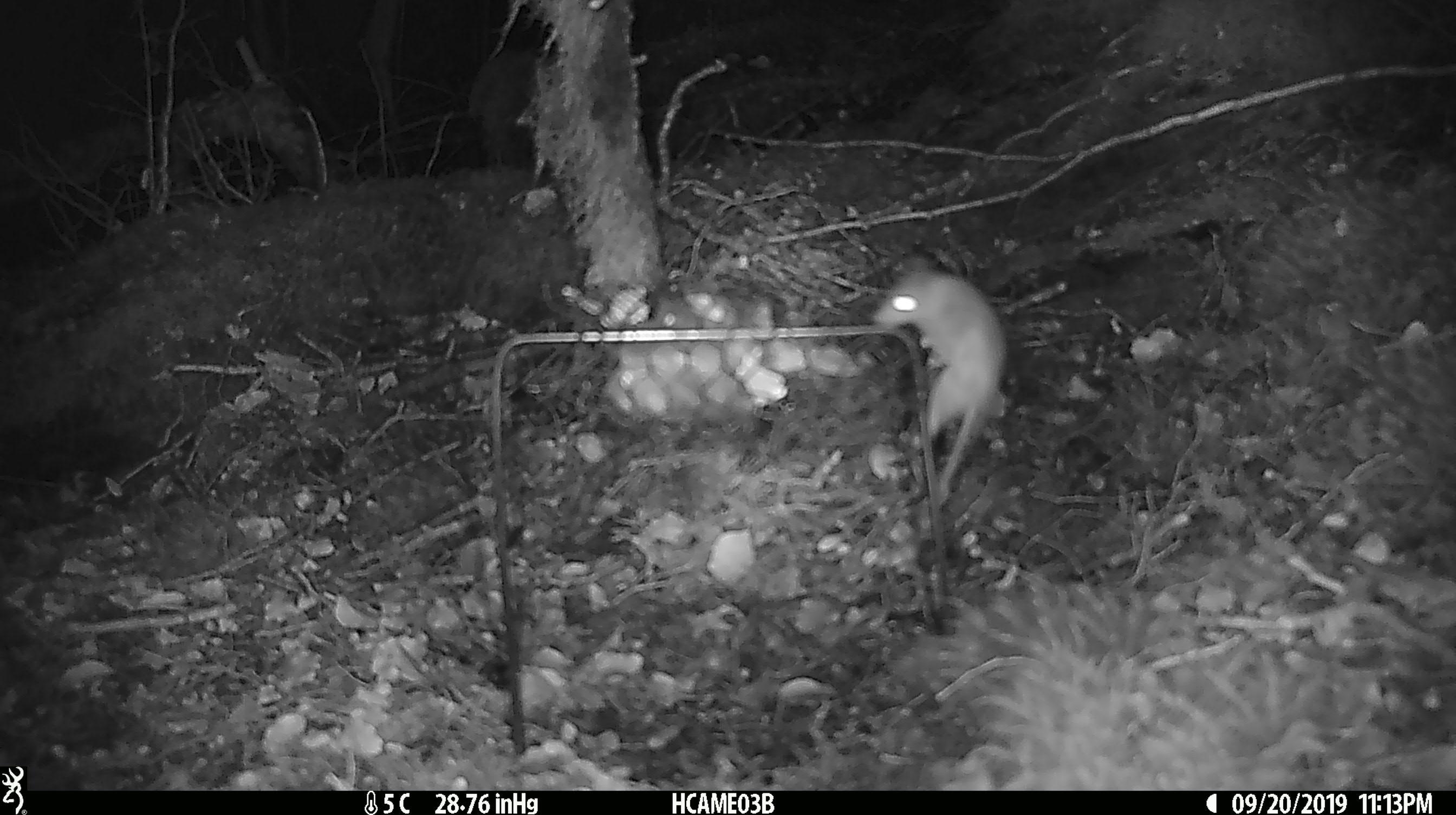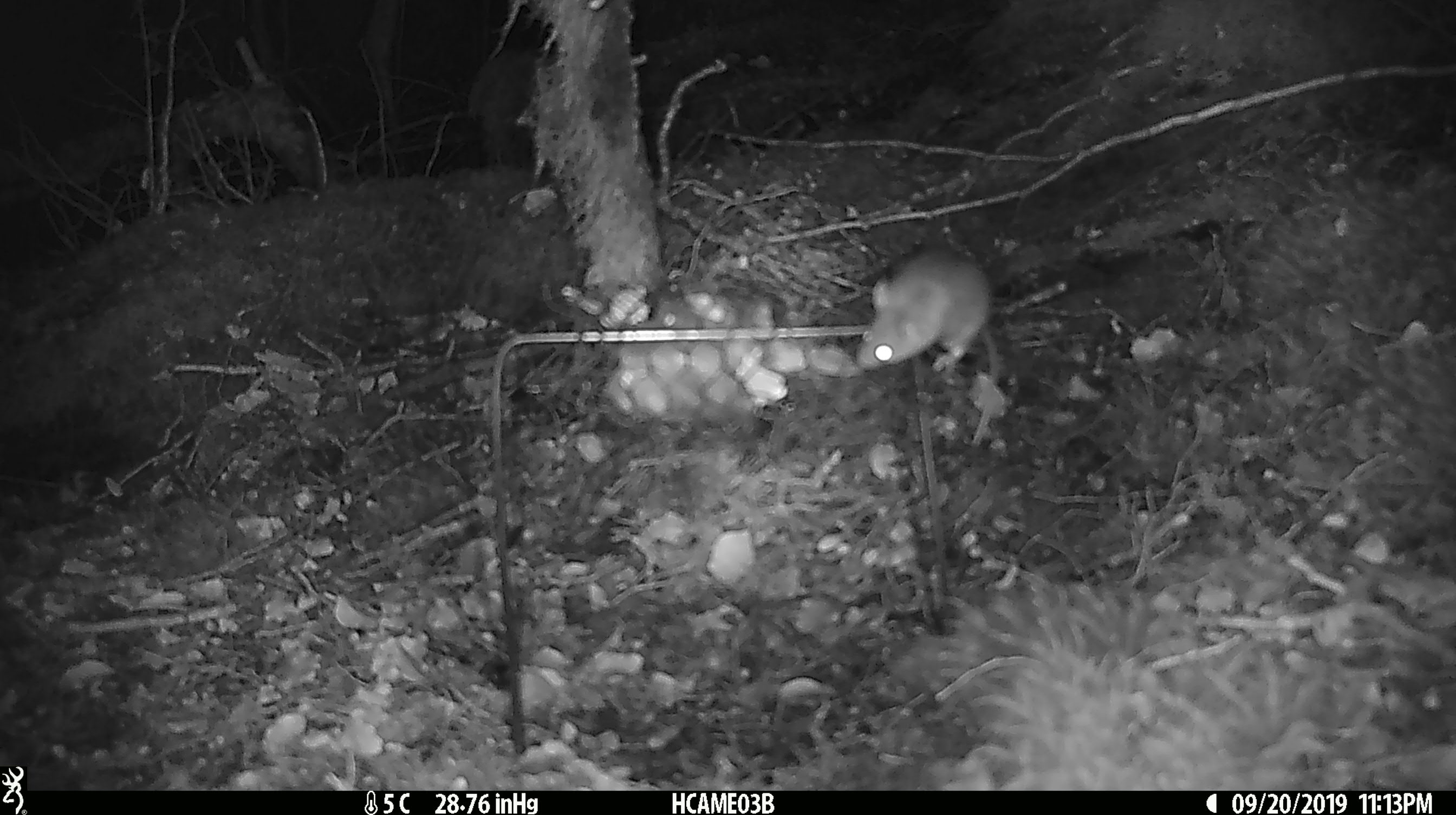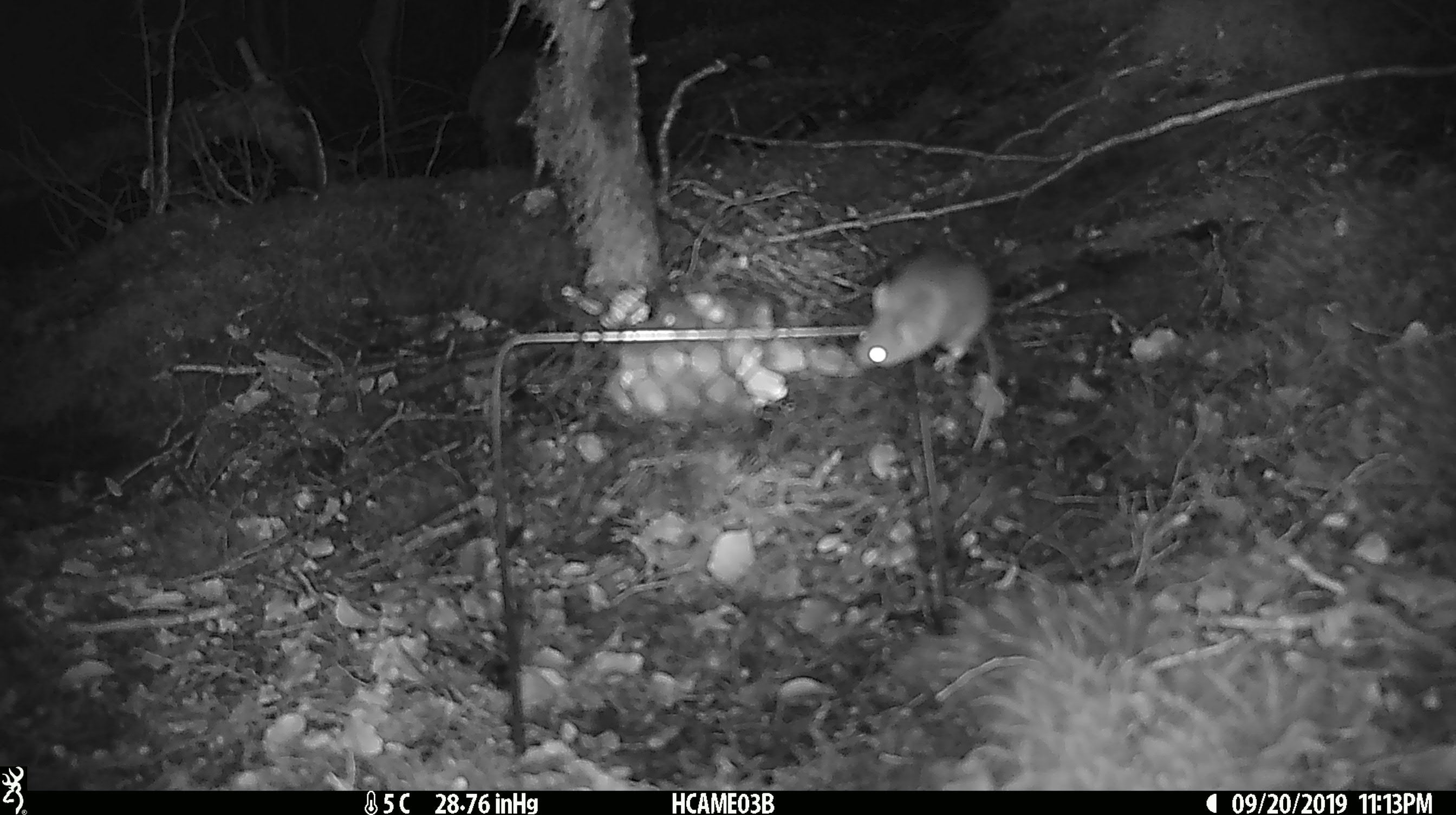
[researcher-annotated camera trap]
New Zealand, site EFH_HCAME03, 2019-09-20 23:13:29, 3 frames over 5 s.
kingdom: Animalia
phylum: Chordata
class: Mammalia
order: Rodentia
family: Muridae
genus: Mus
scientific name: Mus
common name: mouse